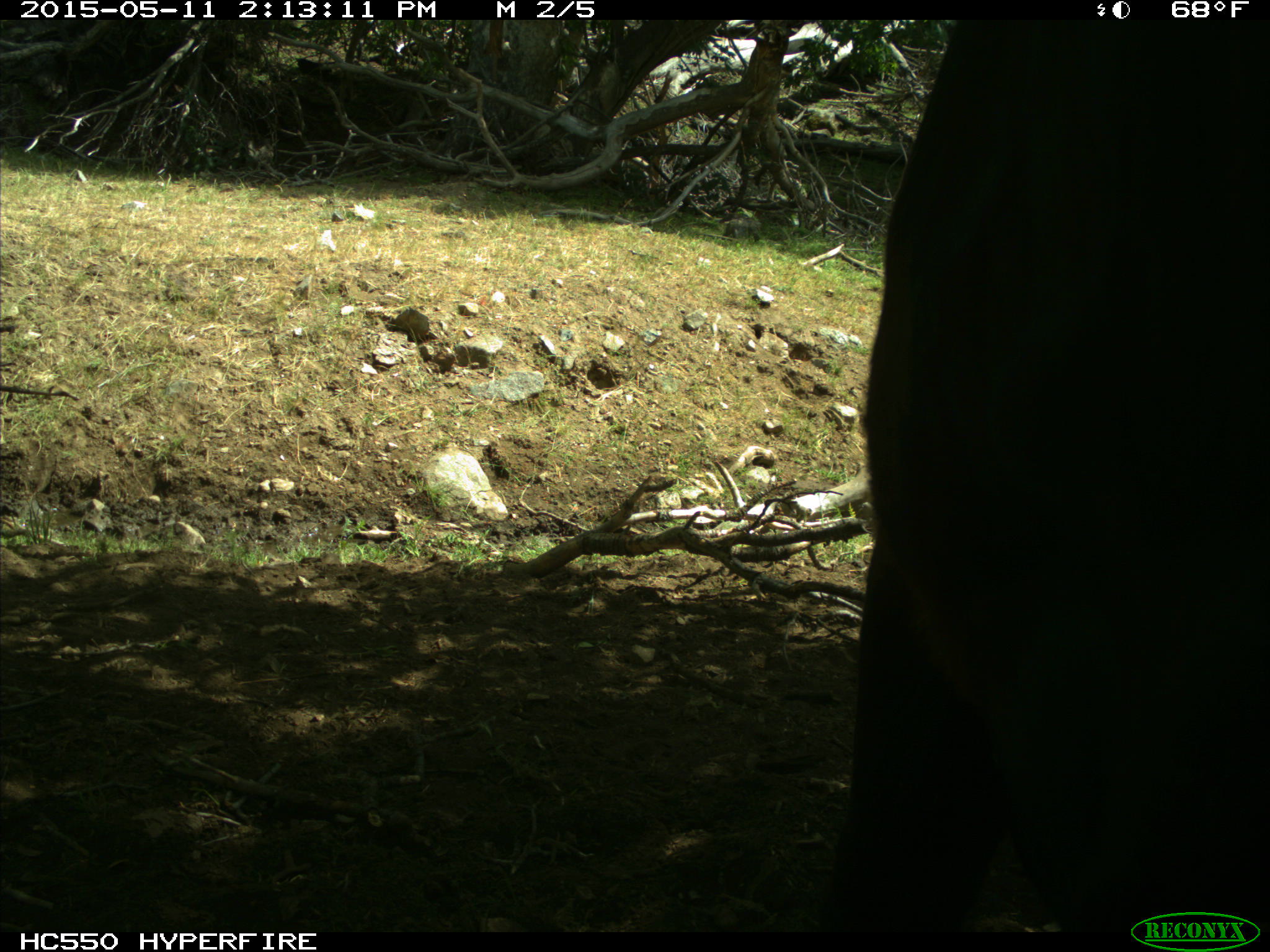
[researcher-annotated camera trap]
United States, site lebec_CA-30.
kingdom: Animalia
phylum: Chordata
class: Mammalia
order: Artiodactyla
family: Bovidae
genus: Bos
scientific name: Bos taurus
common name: domestic cow